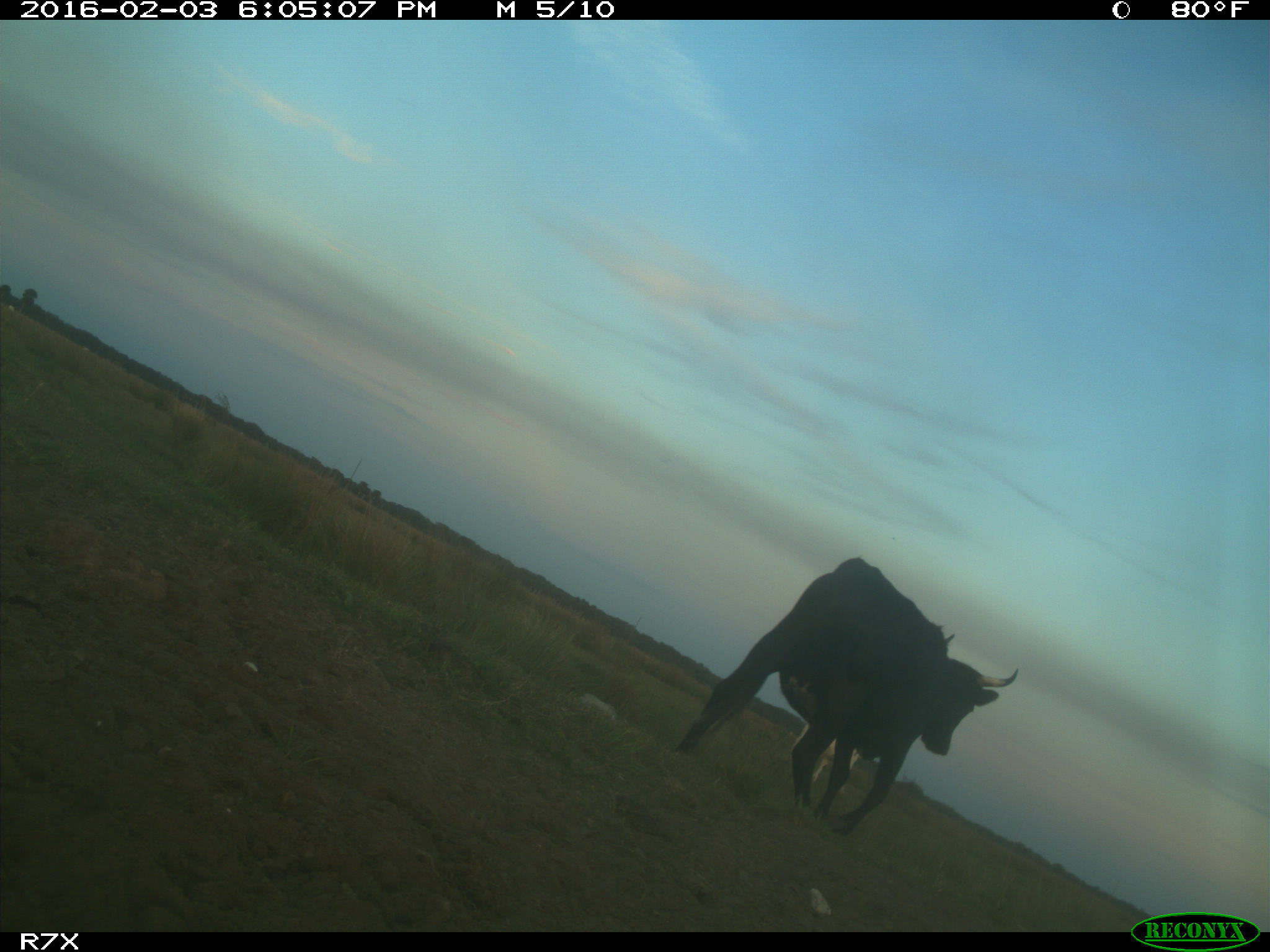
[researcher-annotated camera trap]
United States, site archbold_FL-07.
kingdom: Animalia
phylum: Chordata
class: Mammalia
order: Artiodactyla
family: Bovidae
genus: Bos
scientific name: Bos taurus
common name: domestic cow